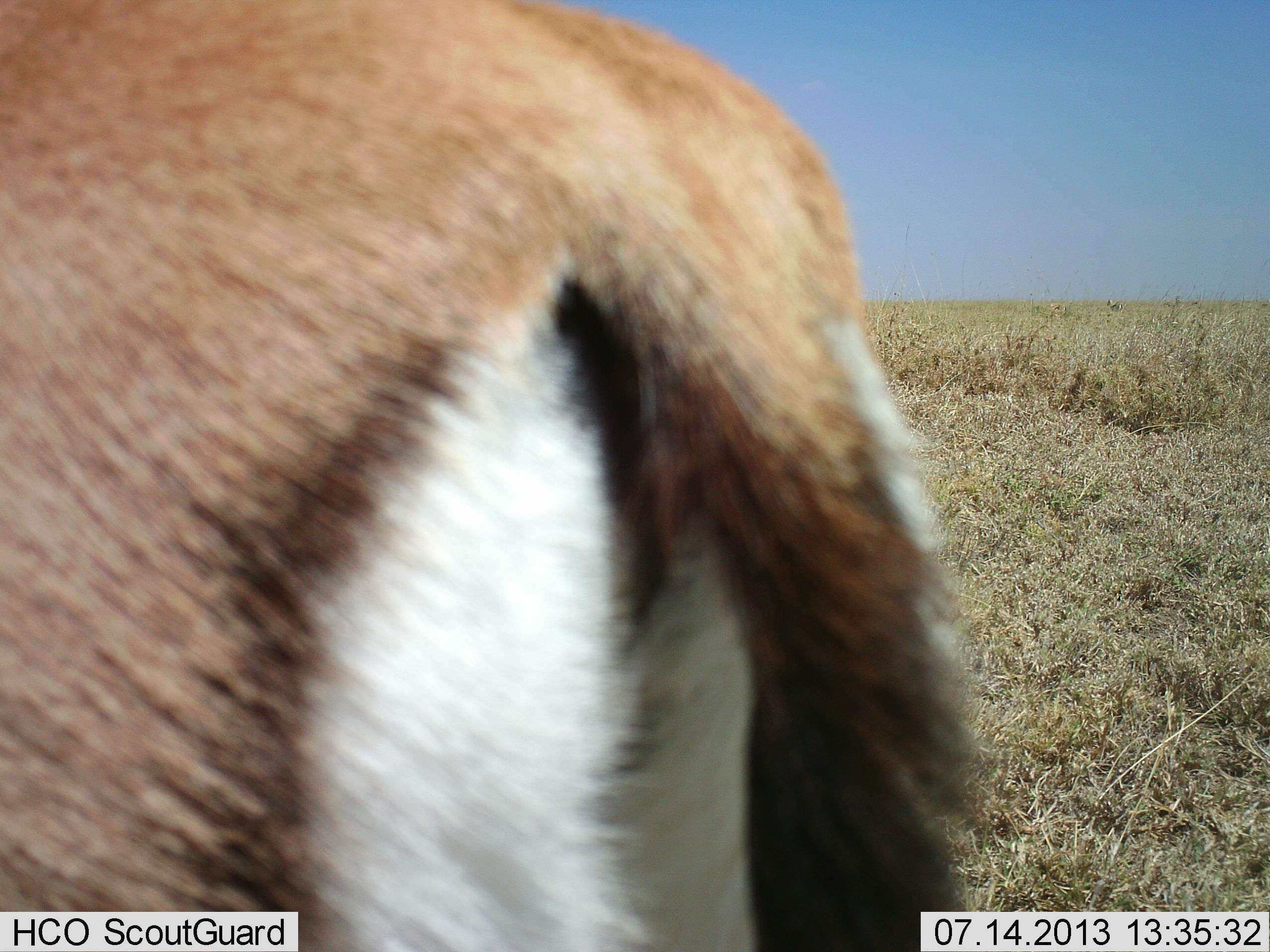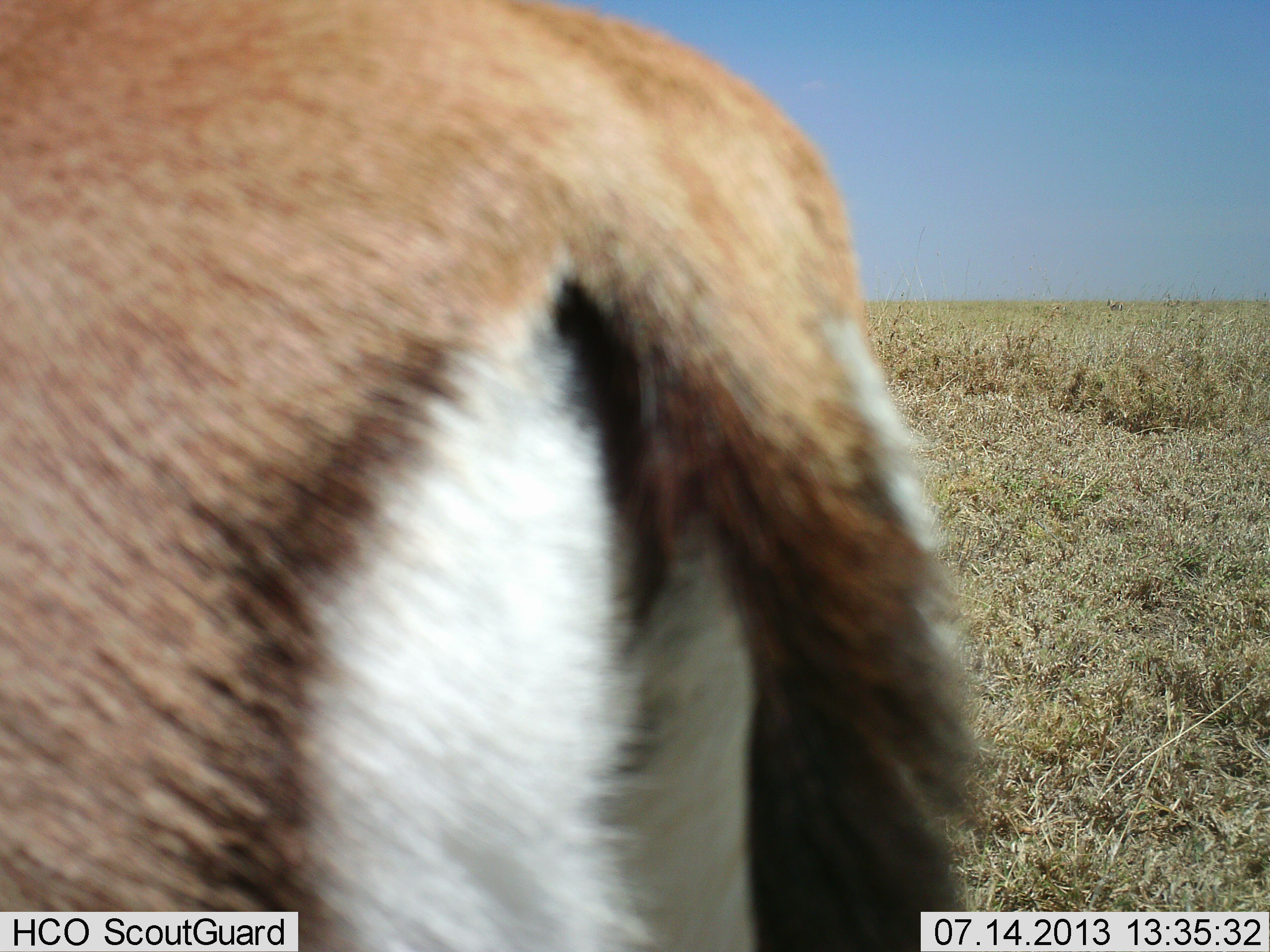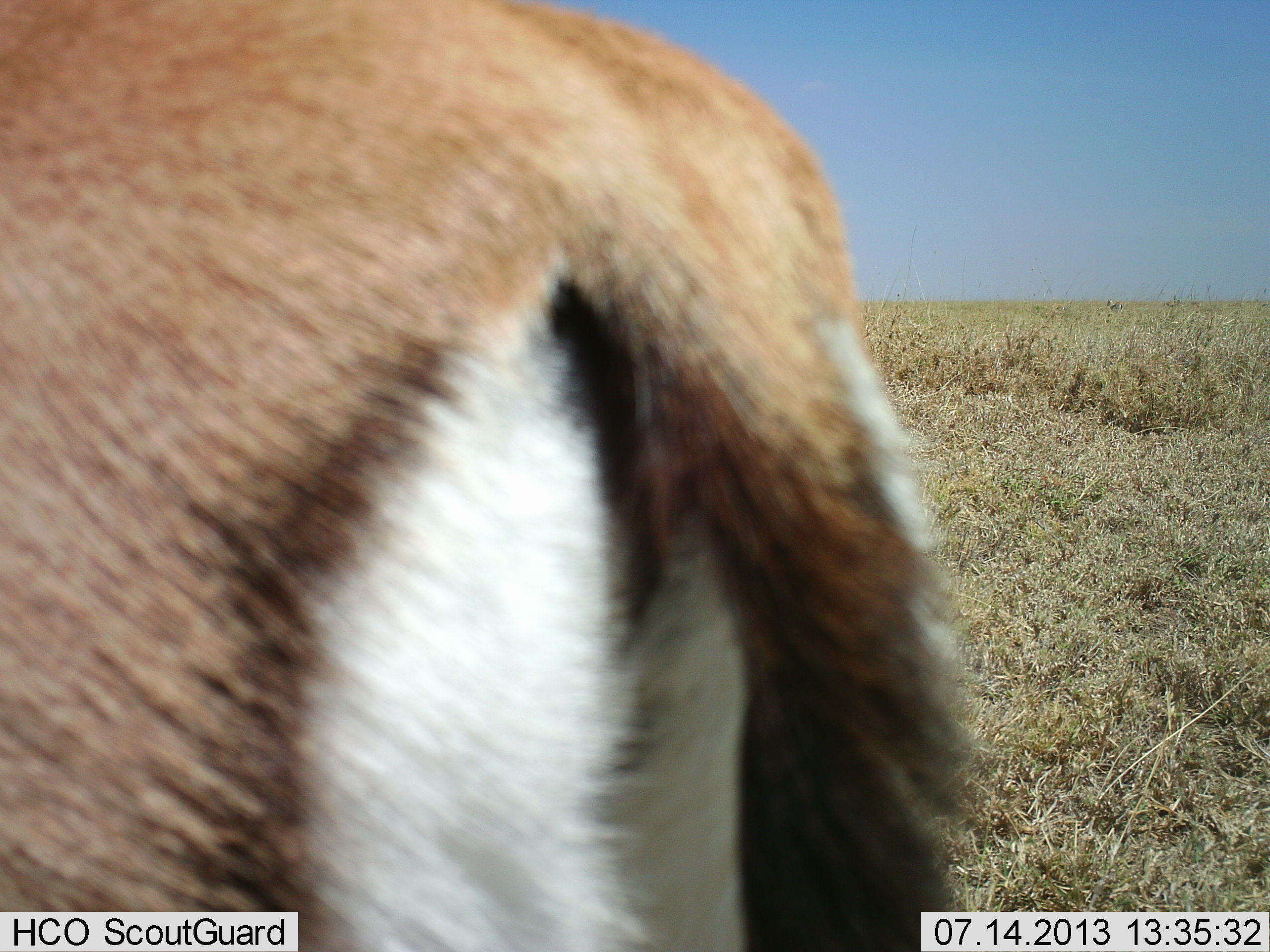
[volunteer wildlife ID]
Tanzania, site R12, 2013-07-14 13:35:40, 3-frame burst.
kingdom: Animalia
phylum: Chordata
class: Mammalia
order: Artiodactyla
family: Bovidae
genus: Eudorcas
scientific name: Eudorcas thomsonii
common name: thomson's gazelle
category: gazellethomsons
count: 1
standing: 94%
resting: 0%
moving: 6%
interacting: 0%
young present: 0%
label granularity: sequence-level